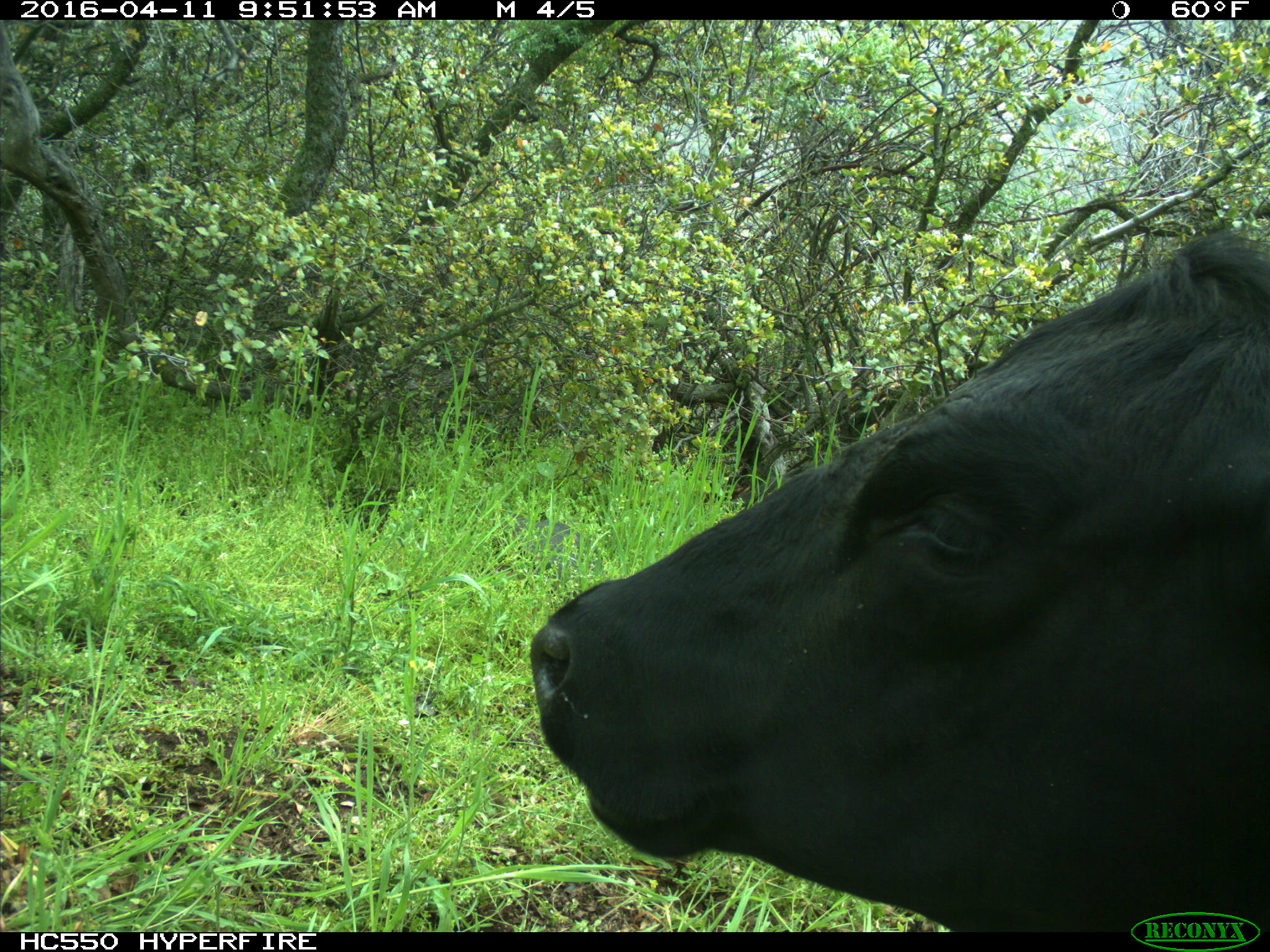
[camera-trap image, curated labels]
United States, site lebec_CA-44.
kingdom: Animalia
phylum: Chordata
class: Mammalia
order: Artiodactyla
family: Bovidae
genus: Bos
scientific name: Bos taurus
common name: domestic cow